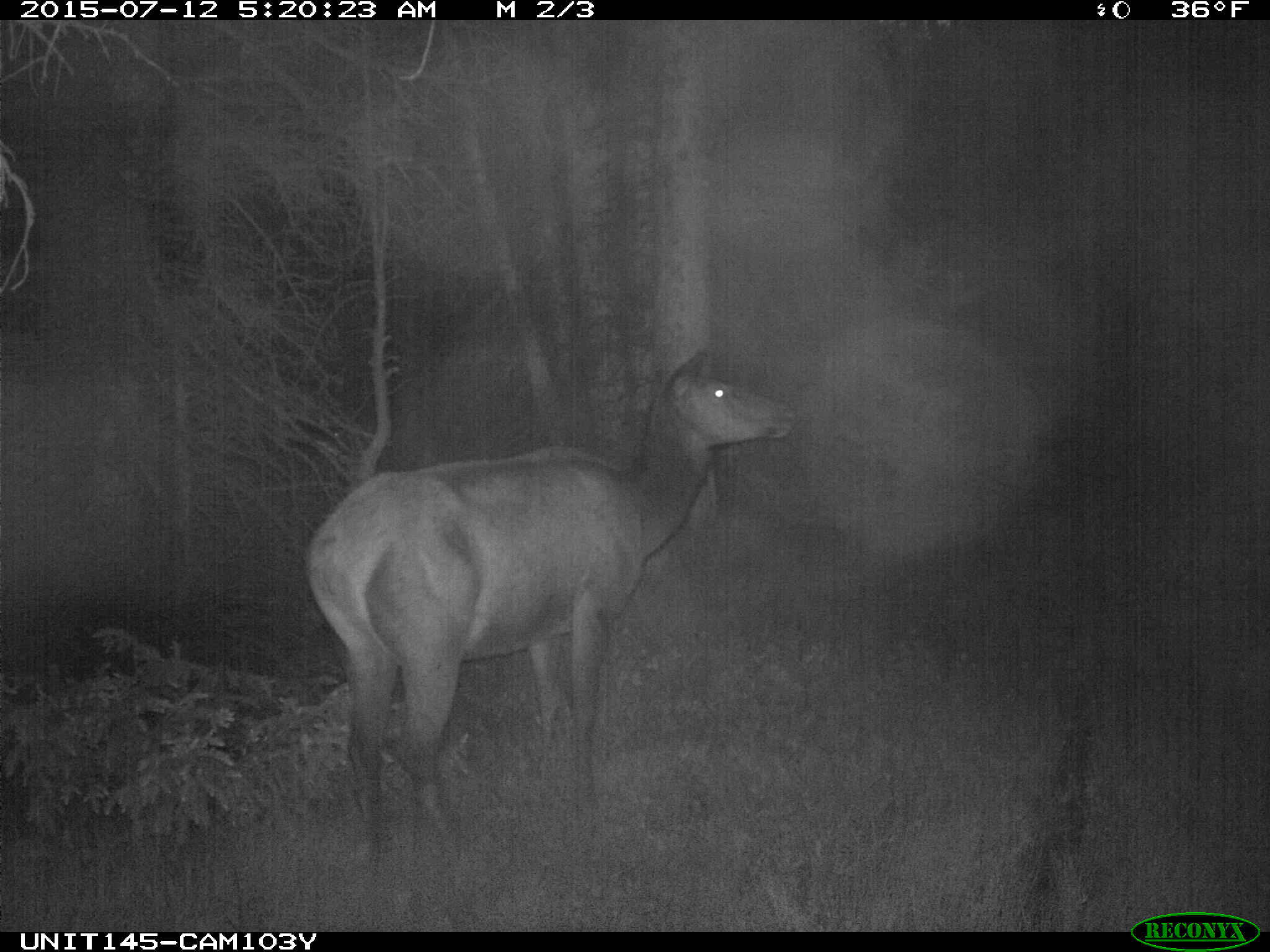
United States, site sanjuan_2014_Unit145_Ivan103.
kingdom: Animalia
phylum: Chordata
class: Mammalia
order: Artiodactyla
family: Cervidae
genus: Cervus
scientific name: Cervus elaphus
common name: red deer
Cervus elaphus (red deer).